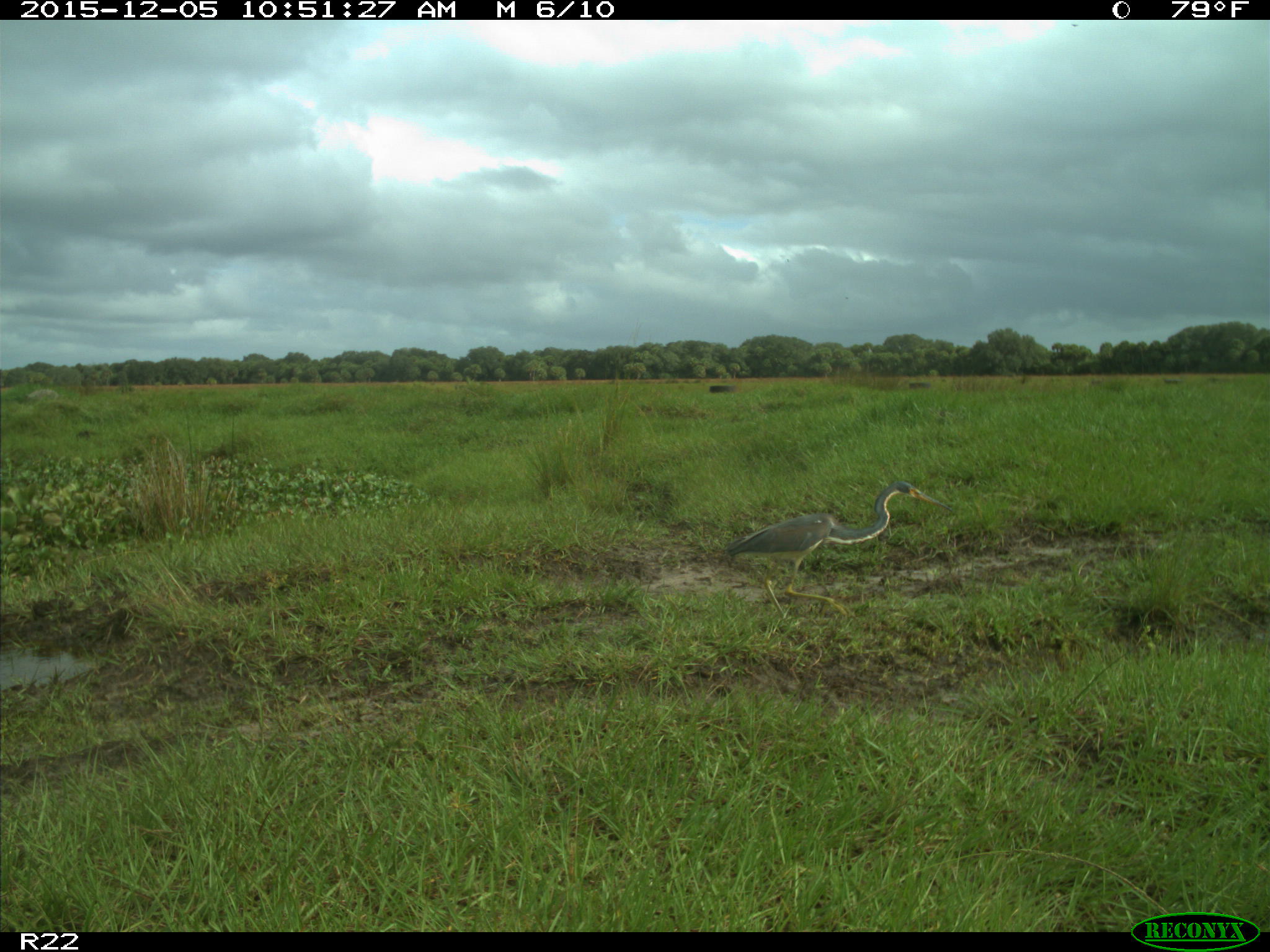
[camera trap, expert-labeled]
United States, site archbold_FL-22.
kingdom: Animalia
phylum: Chordata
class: Aves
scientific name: Aves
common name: birds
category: unidentified bird